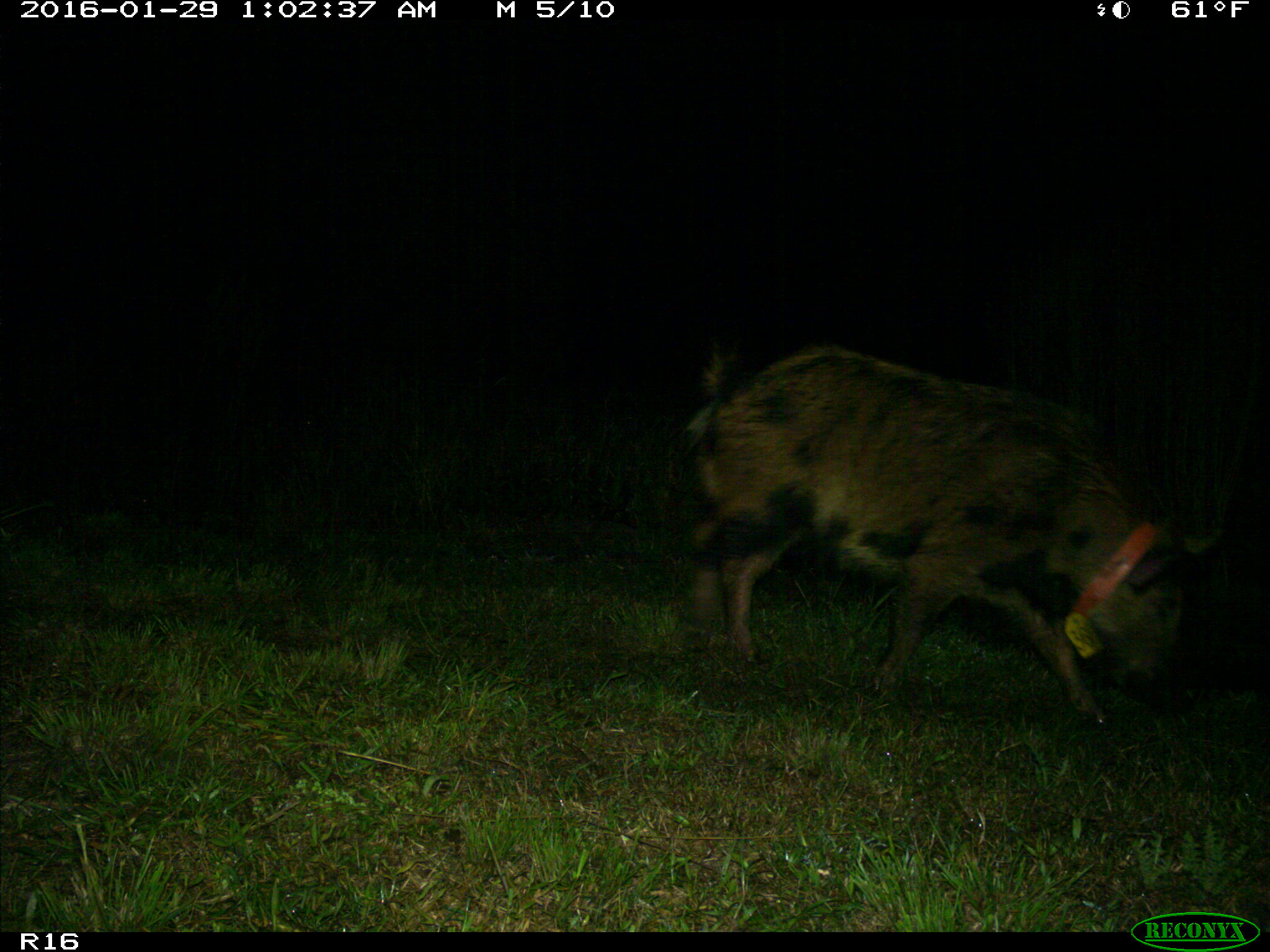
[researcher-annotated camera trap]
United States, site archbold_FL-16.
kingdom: Animalia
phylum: Chordata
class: Mammalia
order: Artiodactyla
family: Suidae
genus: Sus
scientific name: Sus scrofa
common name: wild boar